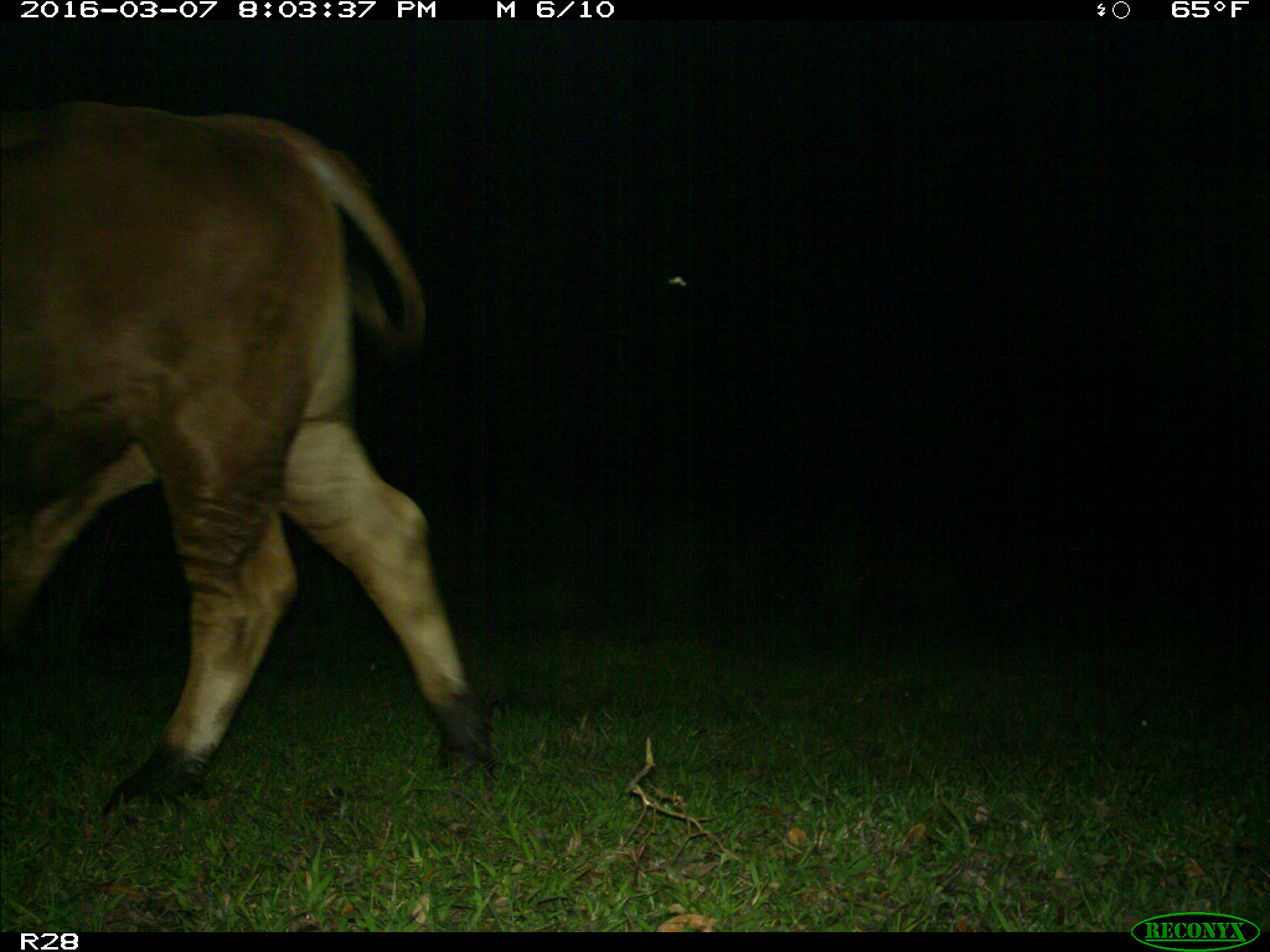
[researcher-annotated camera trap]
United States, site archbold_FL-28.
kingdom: Animalia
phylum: Chordata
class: Mammalia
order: Artiodactyla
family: Bovidae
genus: Bos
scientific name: Bos taurus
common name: domestic cow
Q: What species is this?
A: Bos taurus (domestic cow).